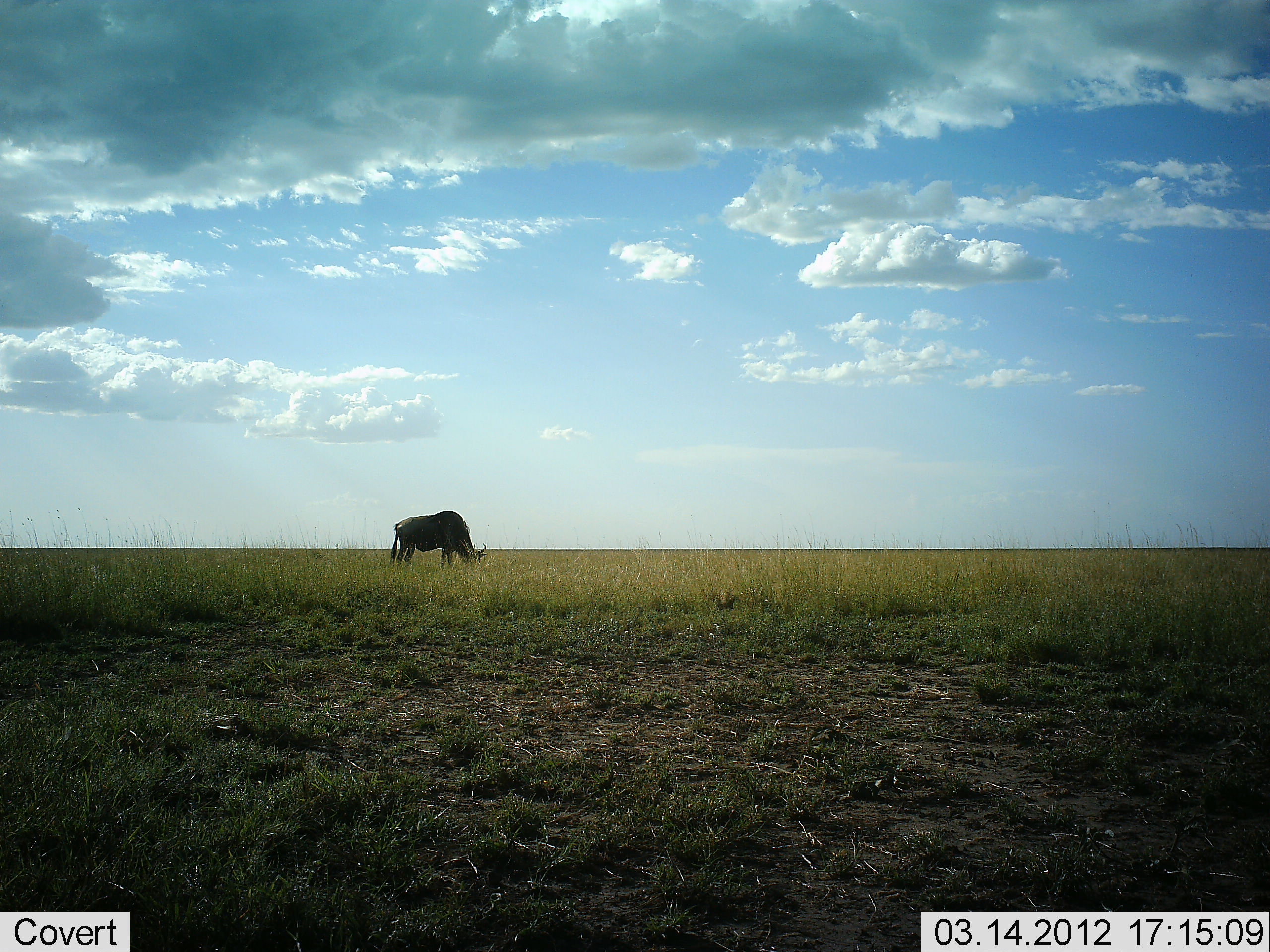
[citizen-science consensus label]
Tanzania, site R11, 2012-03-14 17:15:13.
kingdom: Animalia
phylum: Chordata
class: Mammalia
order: Artiodactyla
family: Bovidae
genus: Connochaetes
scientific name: Connochaetes taurinus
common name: blue wildebeest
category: wildebeest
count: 1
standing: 17%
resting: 0%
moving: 0%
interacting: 0%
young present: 0%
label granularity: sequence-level